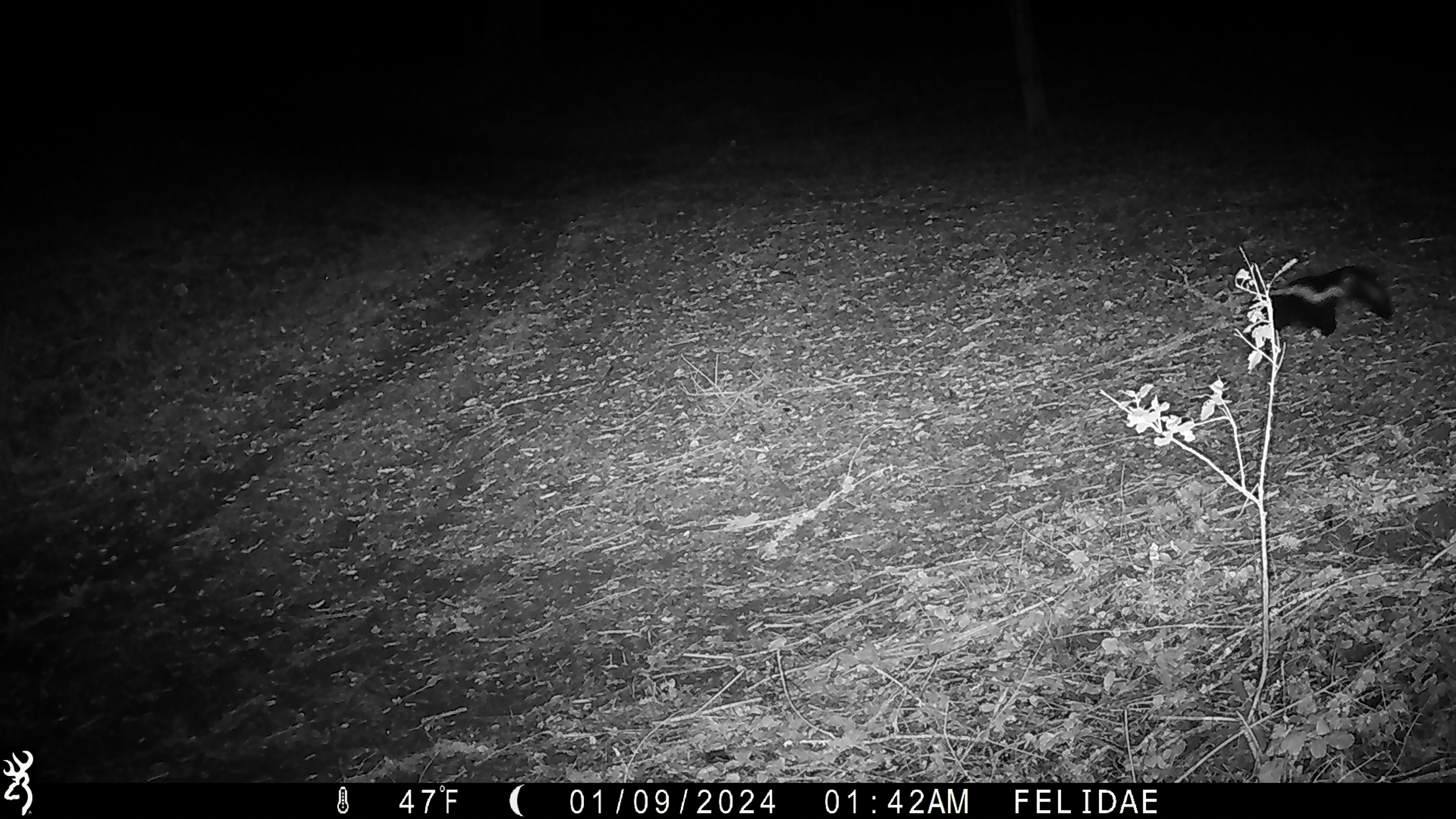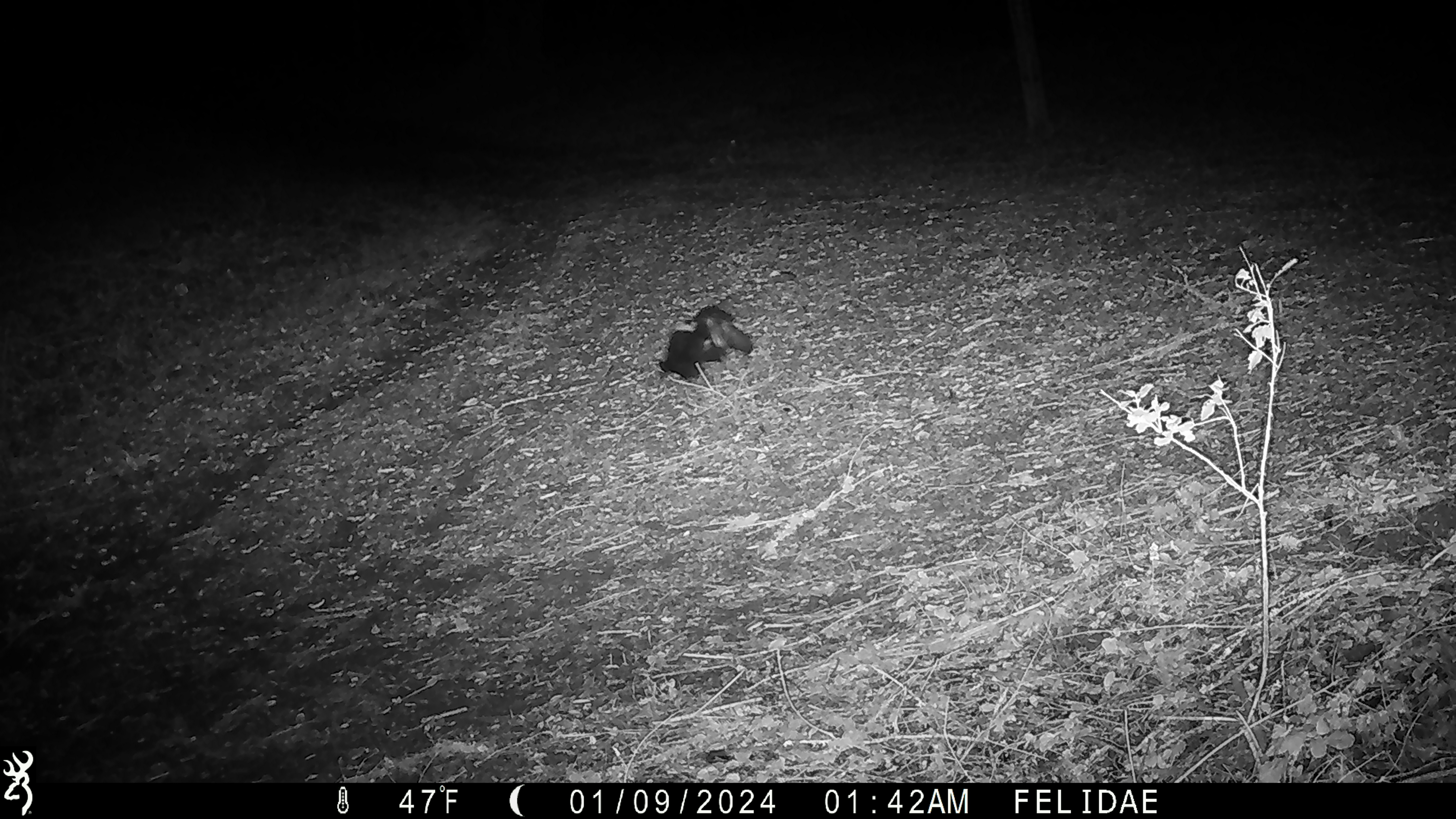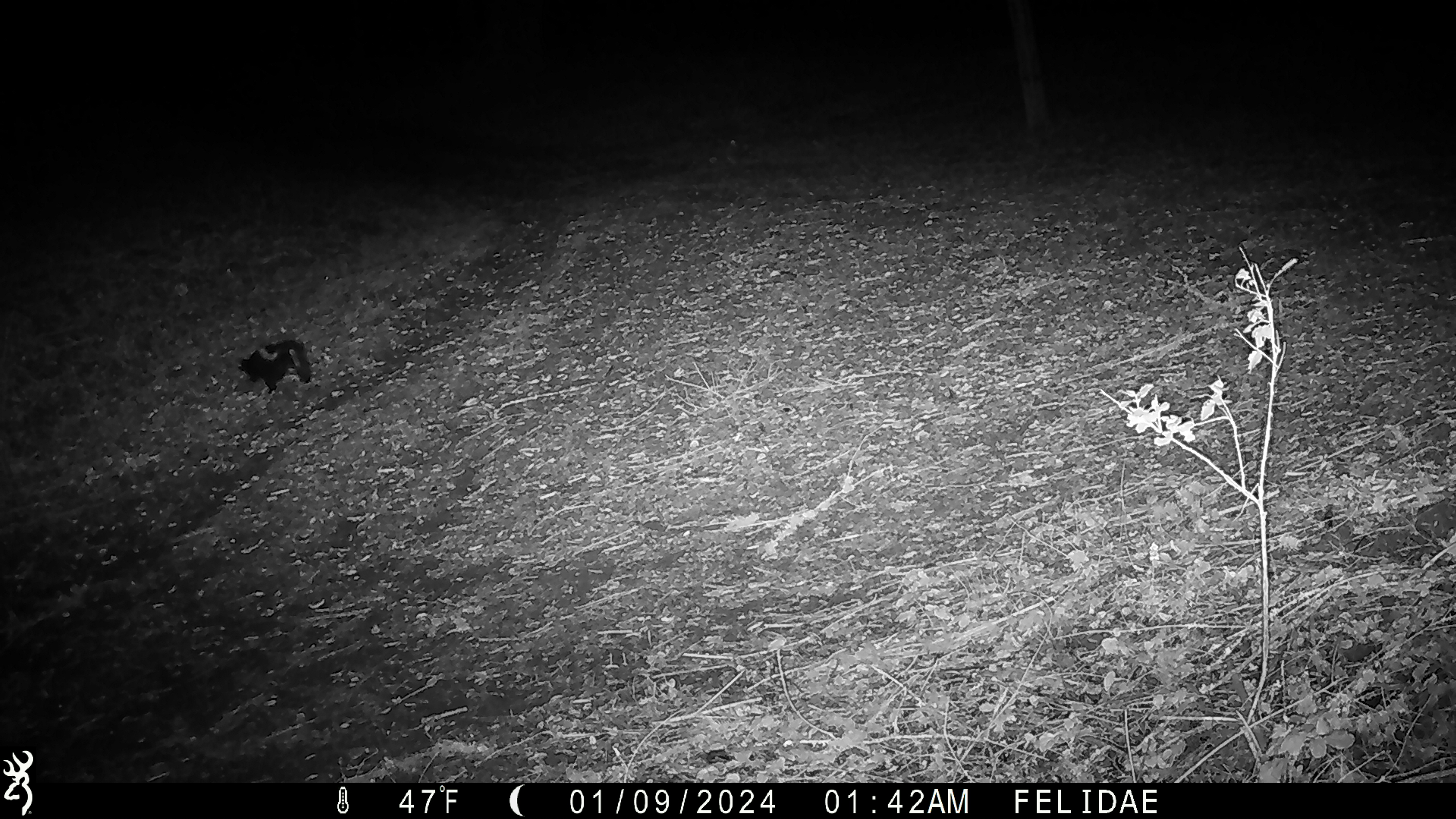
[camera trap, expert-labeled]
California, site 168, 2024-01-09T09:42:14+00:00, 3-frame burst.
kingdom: Animalia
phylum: Chordata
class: Mammalia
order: Carnivora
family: Mephitidae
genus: Mephitis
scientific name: Mephitis mephitis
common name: striped skunk